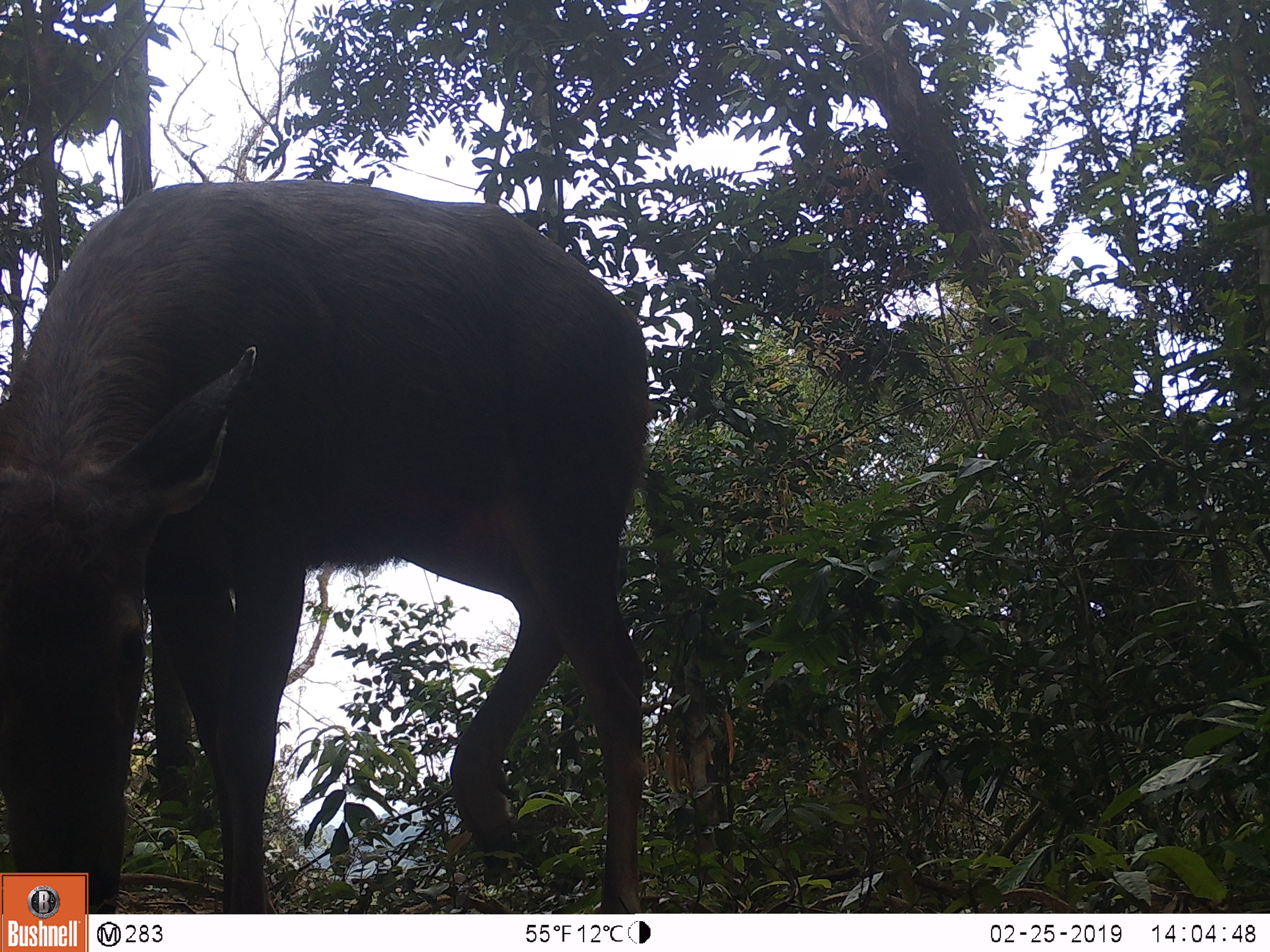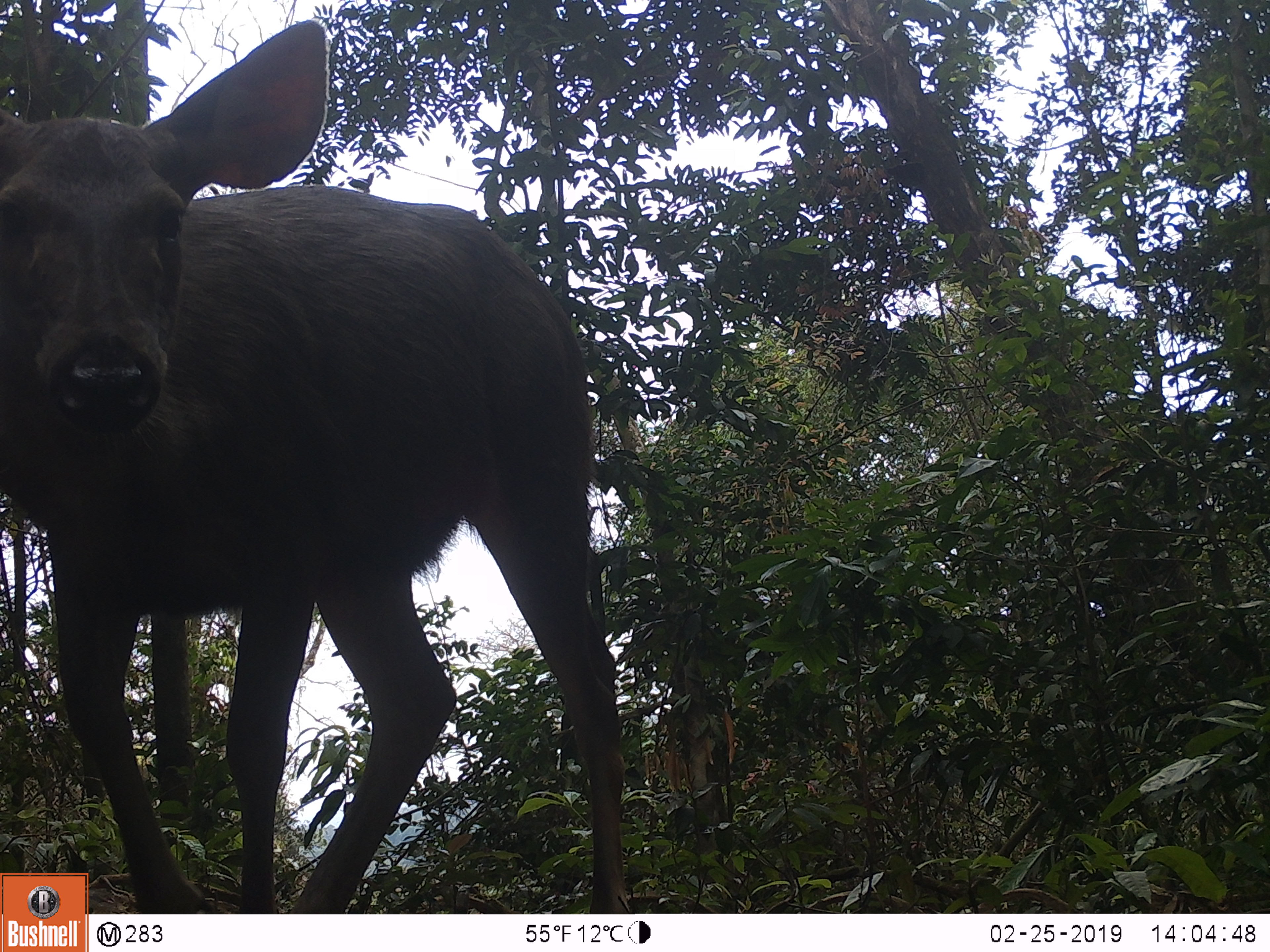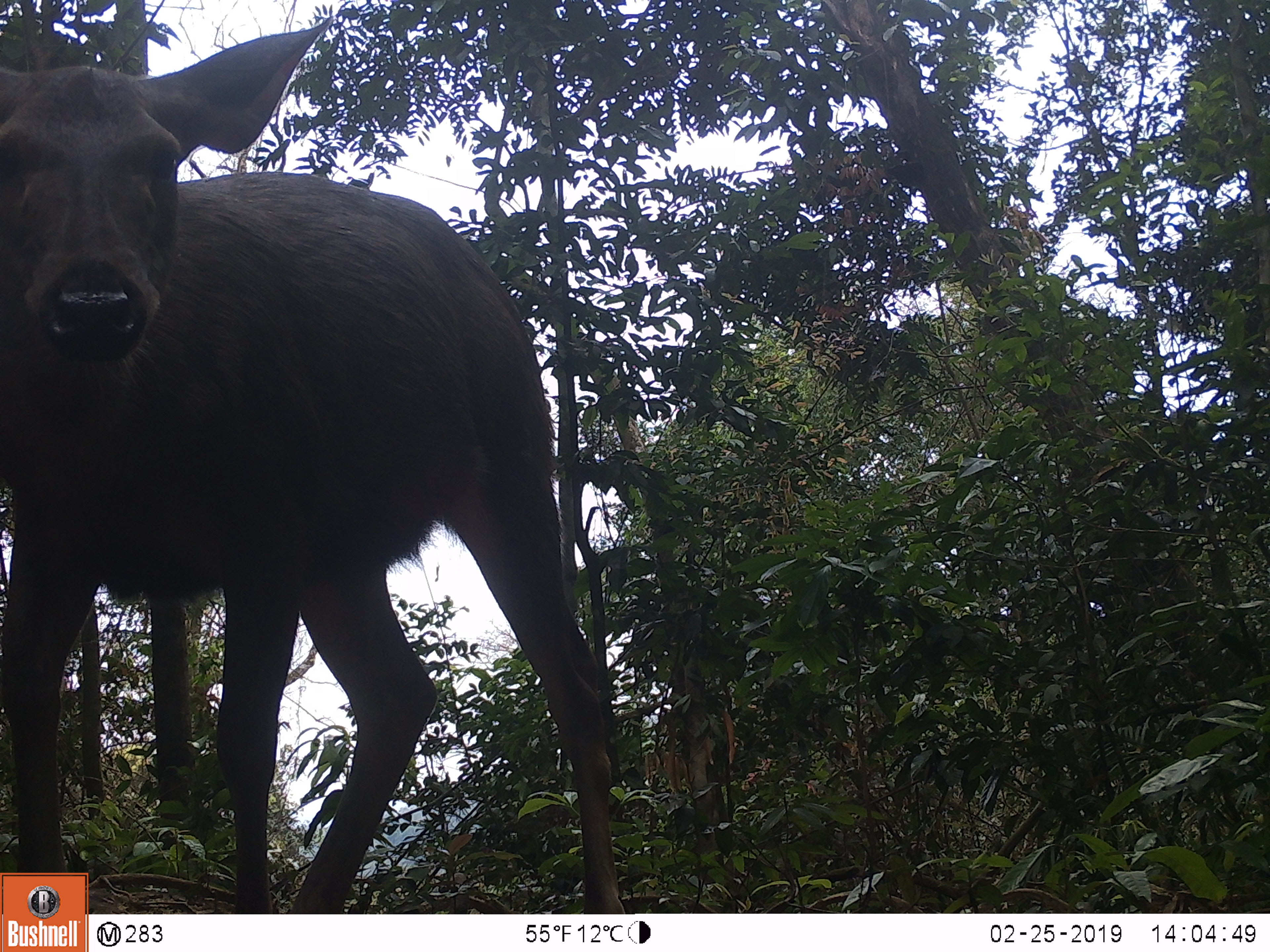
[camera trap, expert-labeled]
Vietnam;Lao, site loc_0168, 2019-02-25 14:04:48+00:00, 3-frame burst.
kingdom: Animalia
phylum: Chordata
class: Mammalia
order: Artiodactyla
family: Cervidae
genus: Rusa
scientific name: Rusa unicolor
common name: sambar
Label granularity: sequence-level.